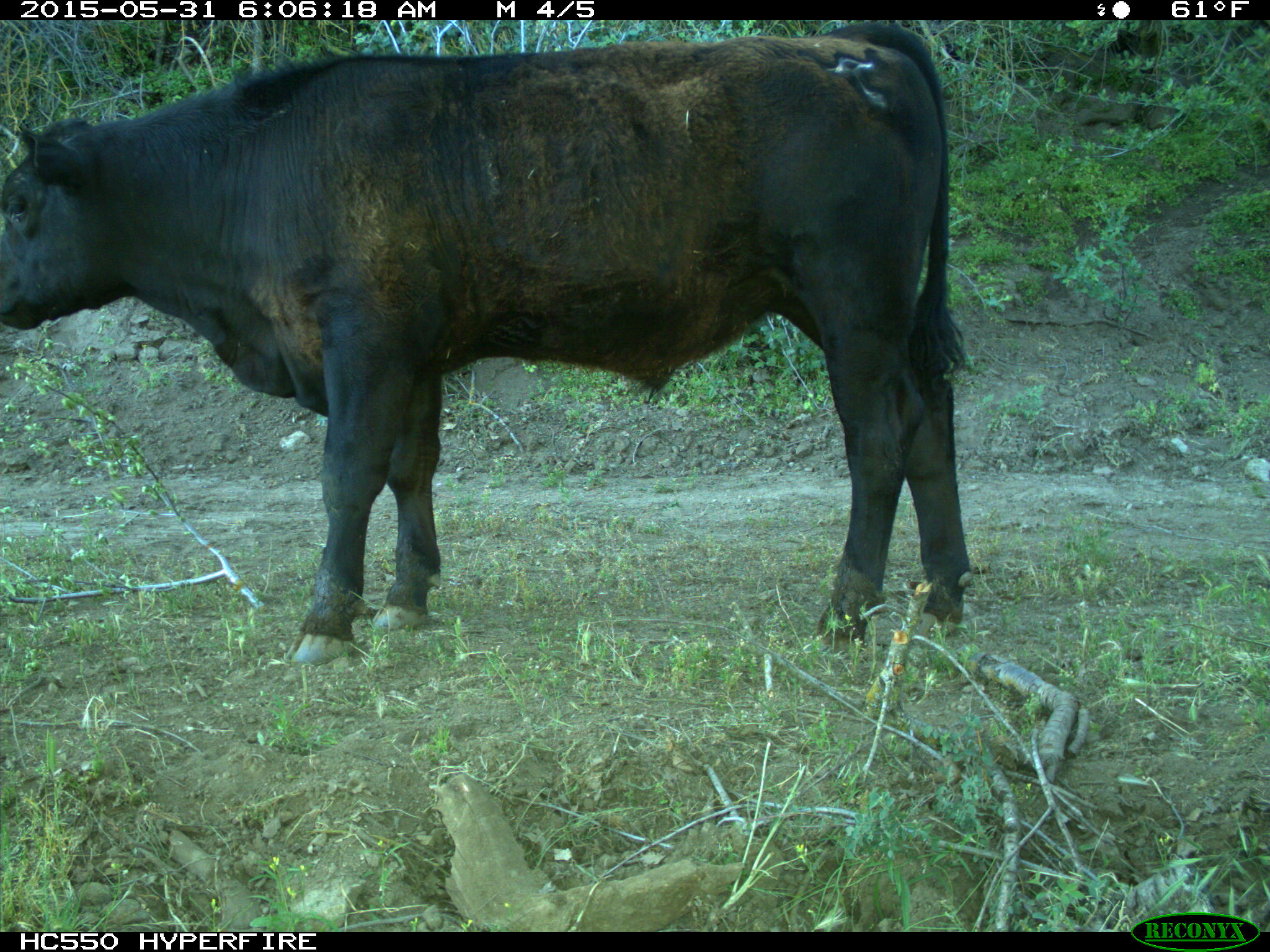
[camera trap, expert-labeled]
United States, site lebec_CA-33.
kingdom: Animalia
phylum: Chordata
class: Mammalia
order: Artiodactyla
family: Bovidae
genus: Bos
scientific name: Bos taurus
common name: domestic cow